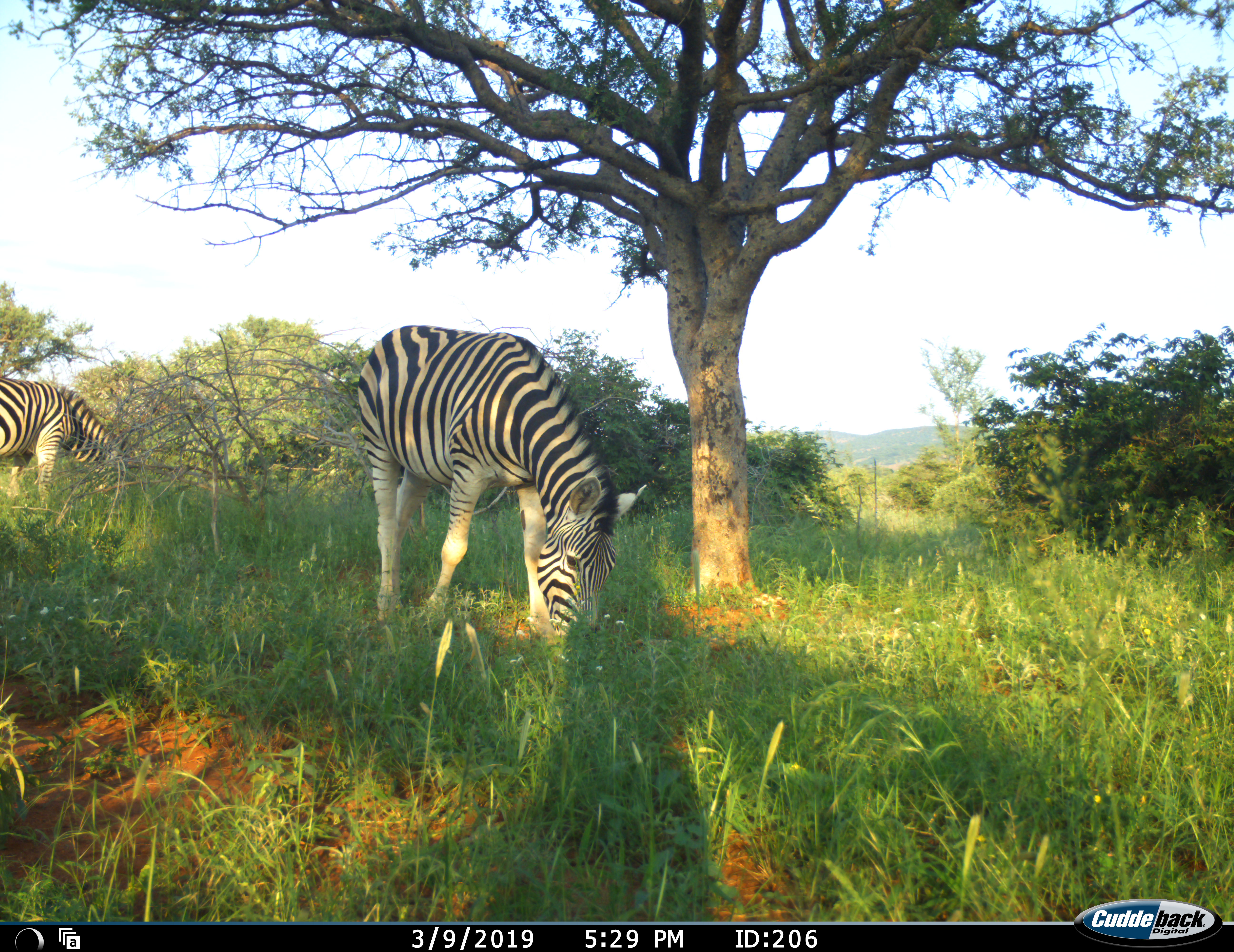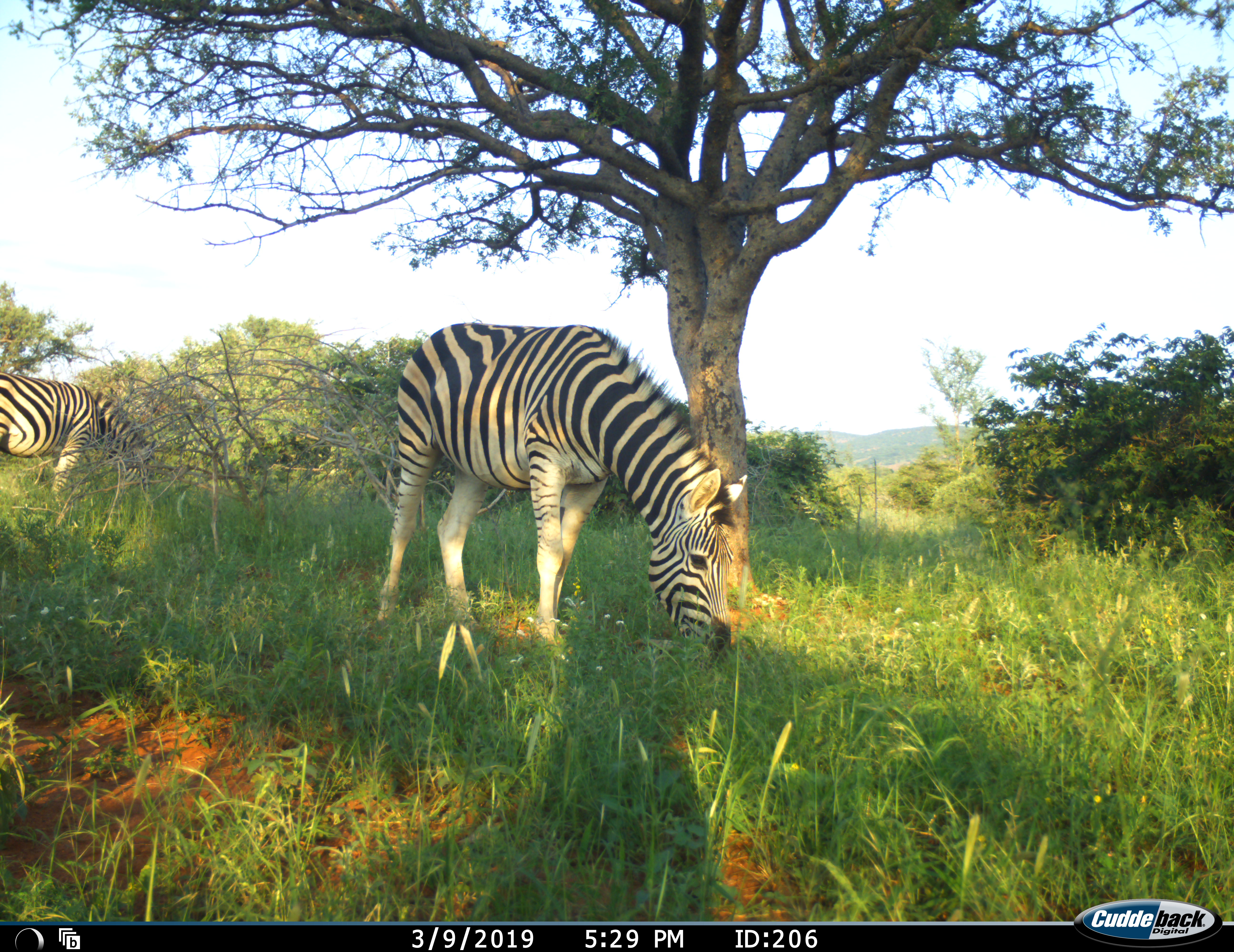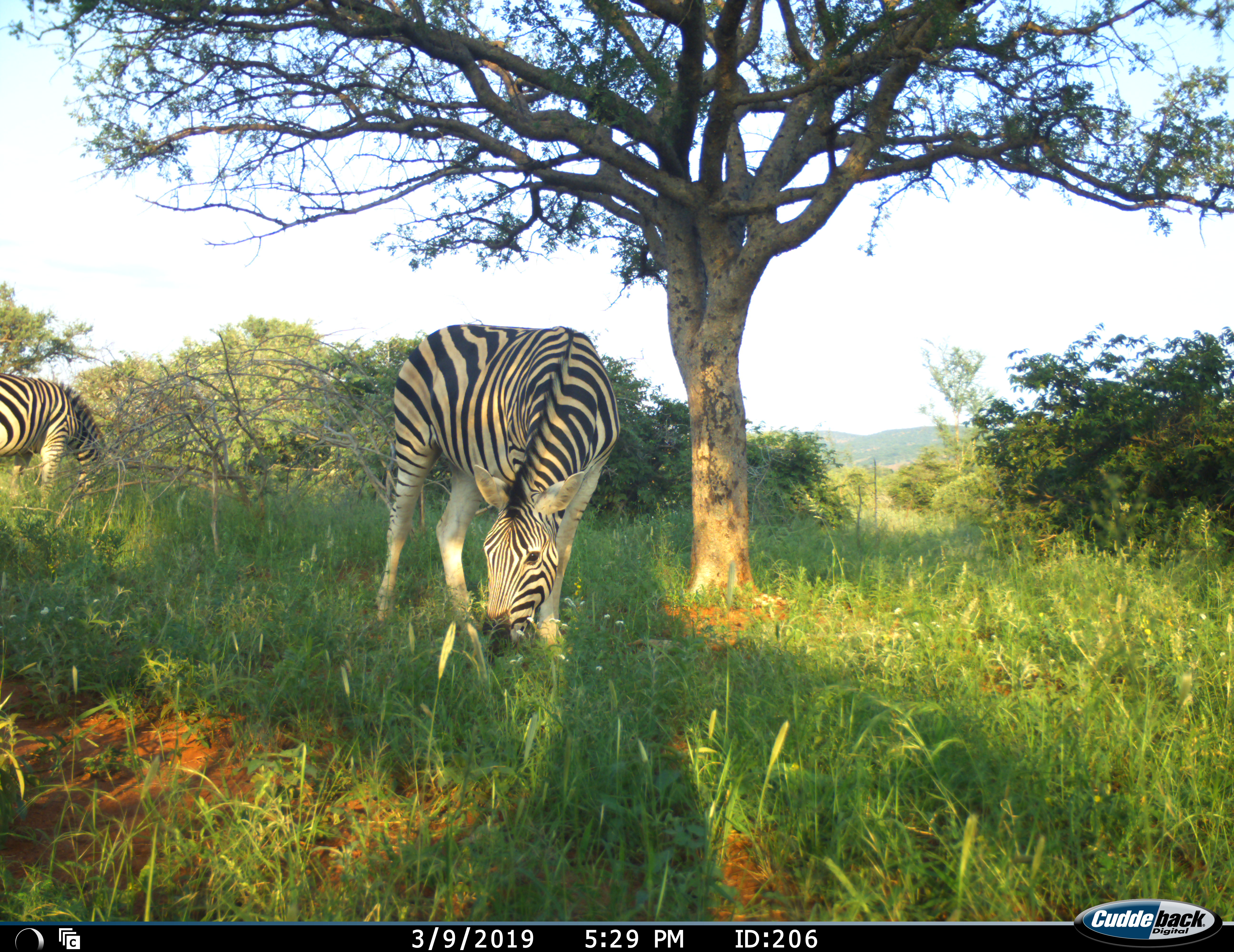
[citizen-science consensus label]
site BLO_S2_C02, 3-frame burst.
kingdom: Animalia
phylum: Chordata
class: Mammalia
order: Perissodactyla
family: Equidae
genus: Equus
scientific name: Equus quagga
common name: plains zebra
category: zebraplains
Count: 2.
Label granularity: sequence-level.